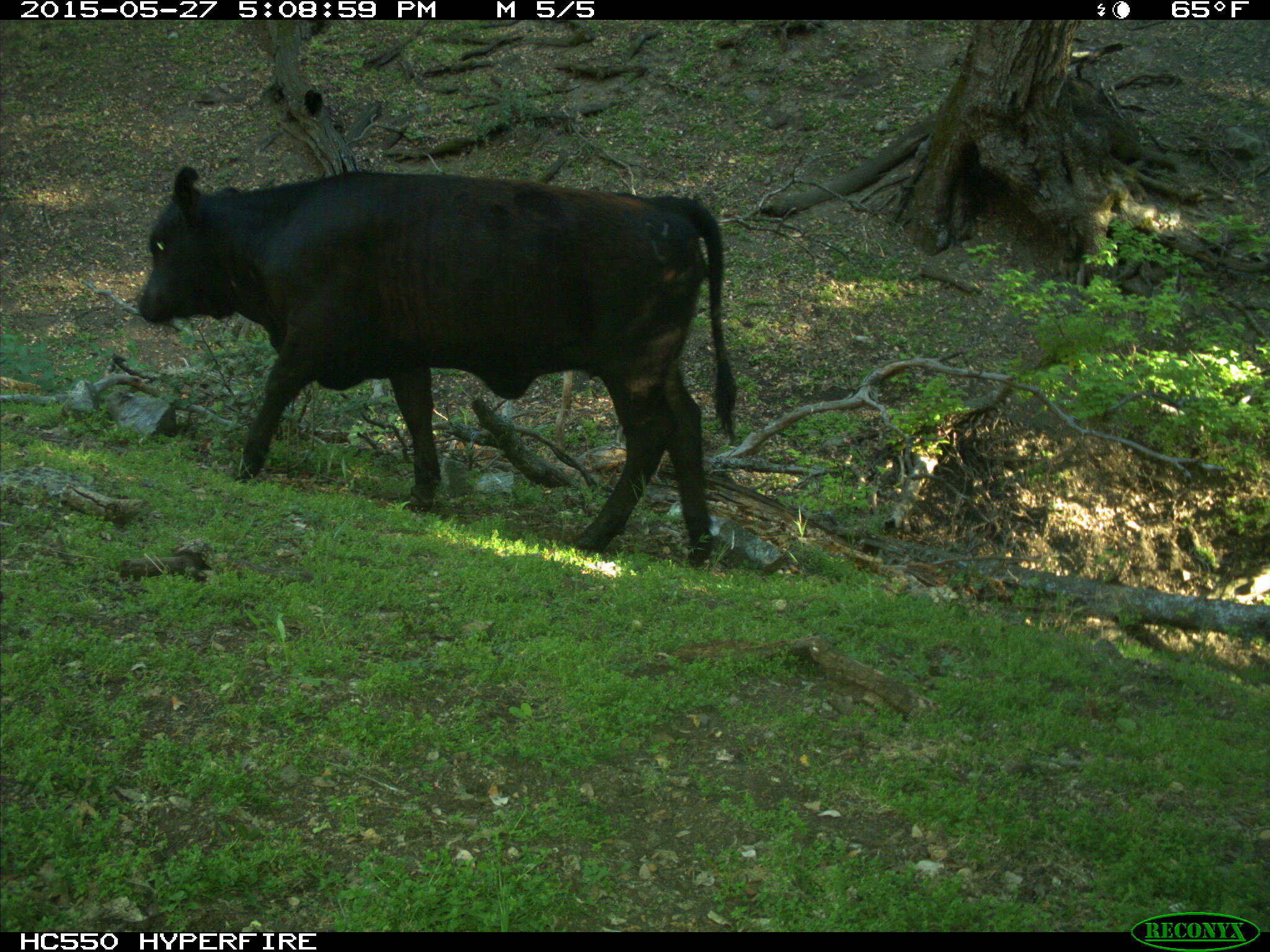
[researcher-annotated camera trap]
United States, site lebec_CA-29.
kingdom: Animalia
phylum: Chordata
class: Mammalia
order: Artiodactyla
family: Bovidae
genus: Bos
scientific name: Bos taurus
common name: domestic cow